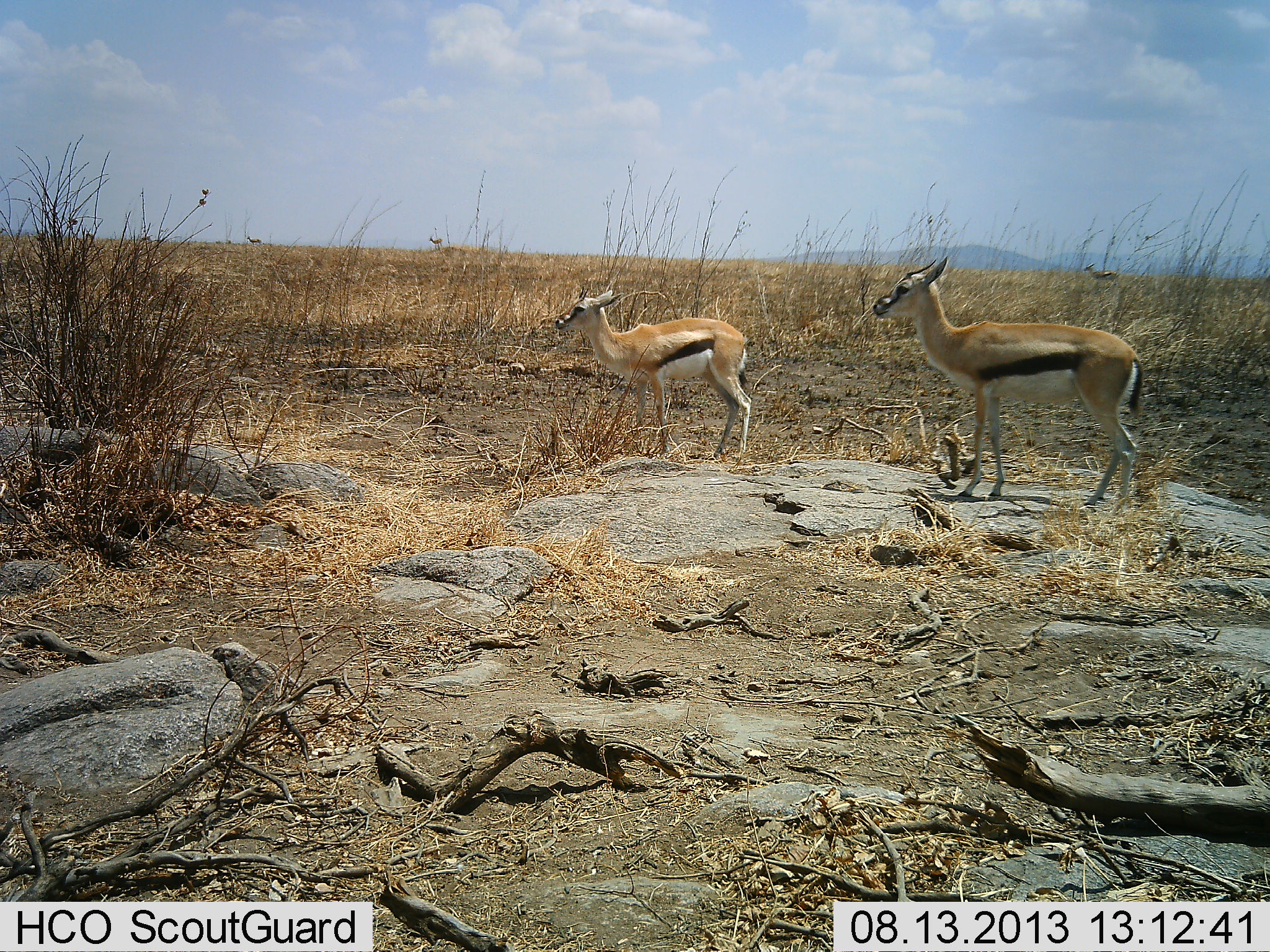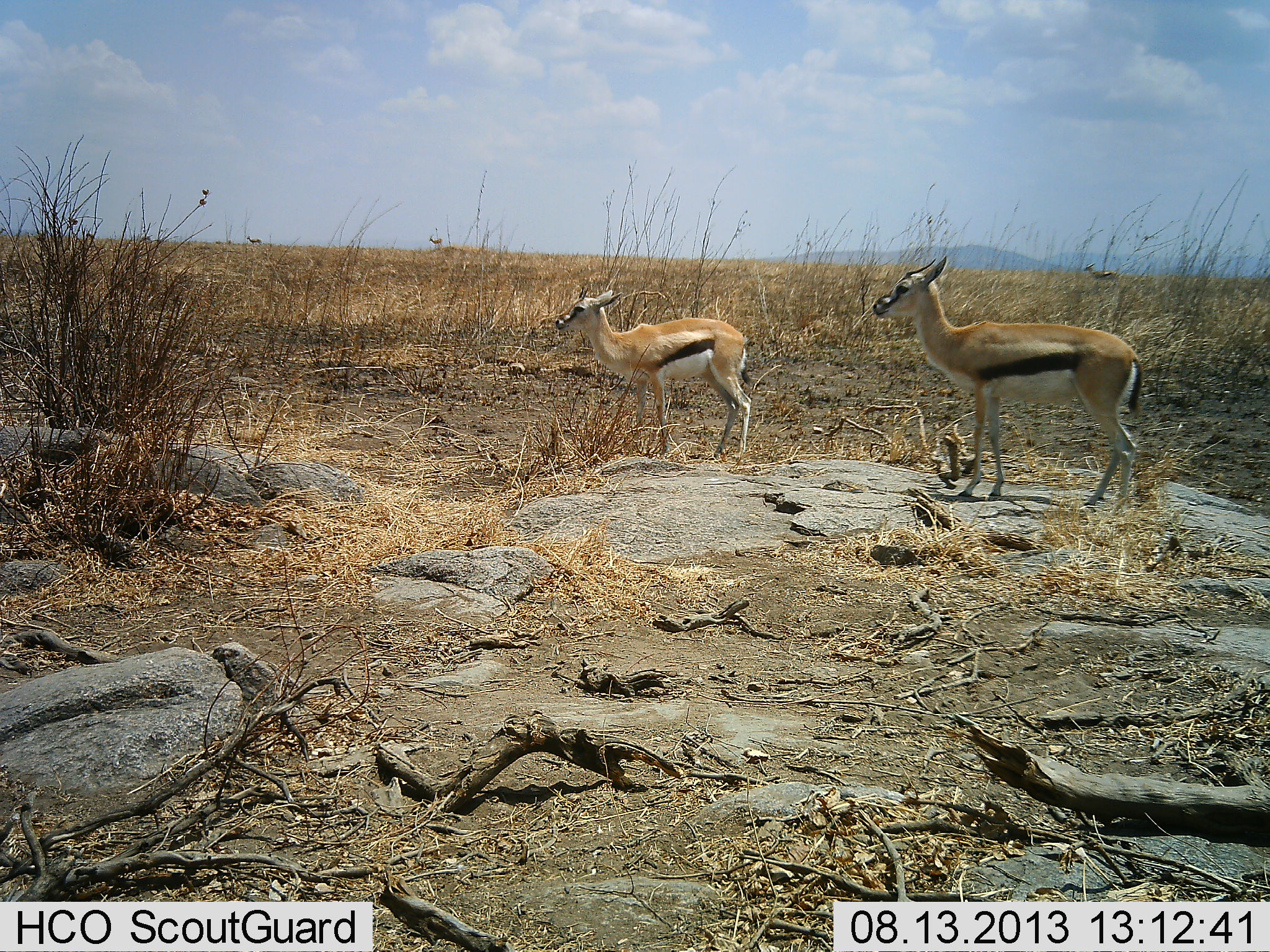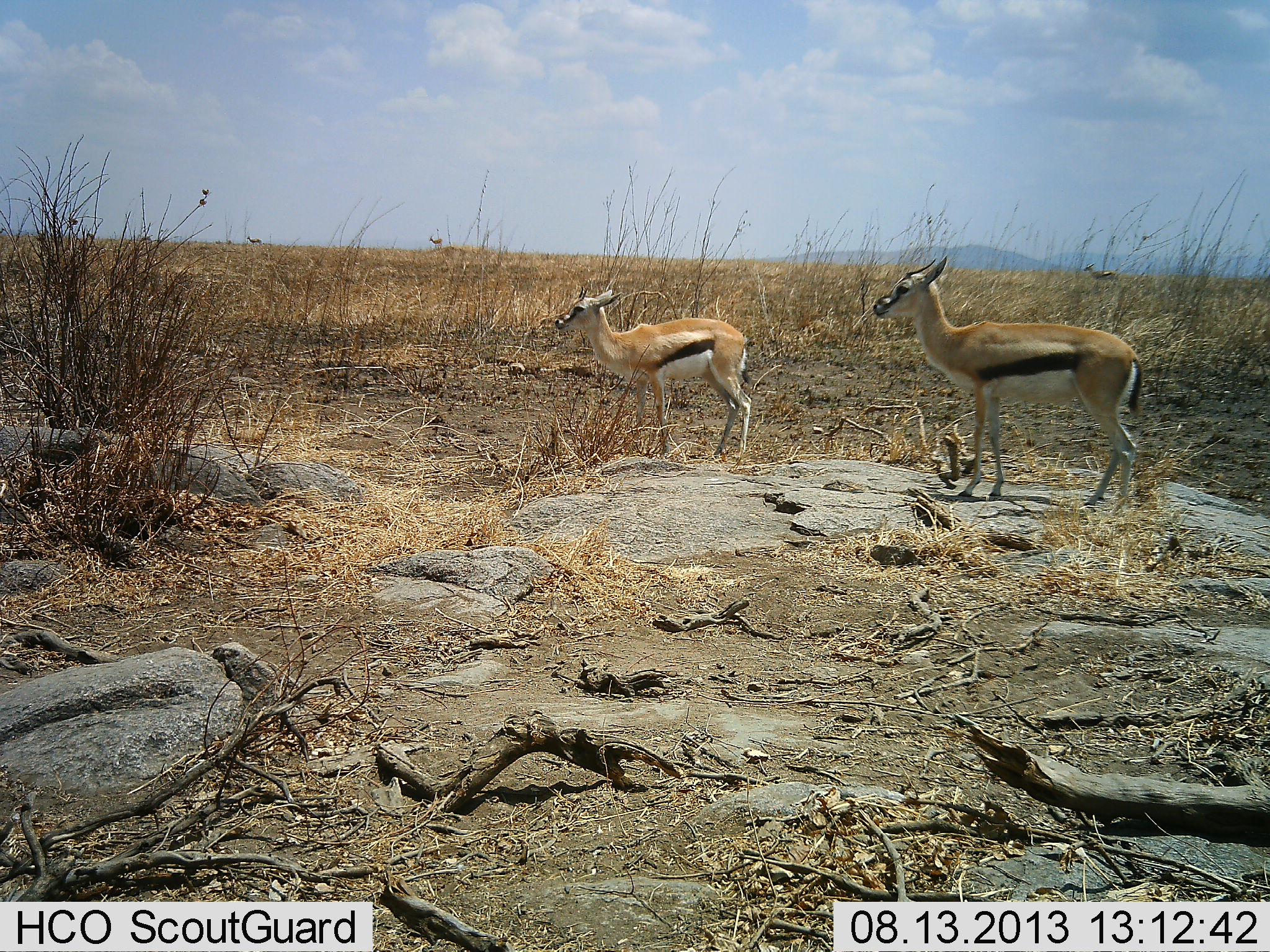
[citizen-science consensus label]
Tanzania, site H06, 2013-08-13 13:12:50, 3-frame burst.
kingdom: Animalia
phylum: Chordata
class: Mammalia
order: Artiodactyla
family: Bovidae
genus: Eudorcas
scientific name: Eudorcas thomsonii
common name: thomson's gazelle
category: gazellethomsons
Gazellethomsons (thomson's gazelle) (Eudorcas thomsonii), count 2. Behavior (volunteer vote fractions): standing 100%, resting 0%, moving 0%, interacting 0%. Young present (vote fraction): 0%. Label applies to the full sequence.